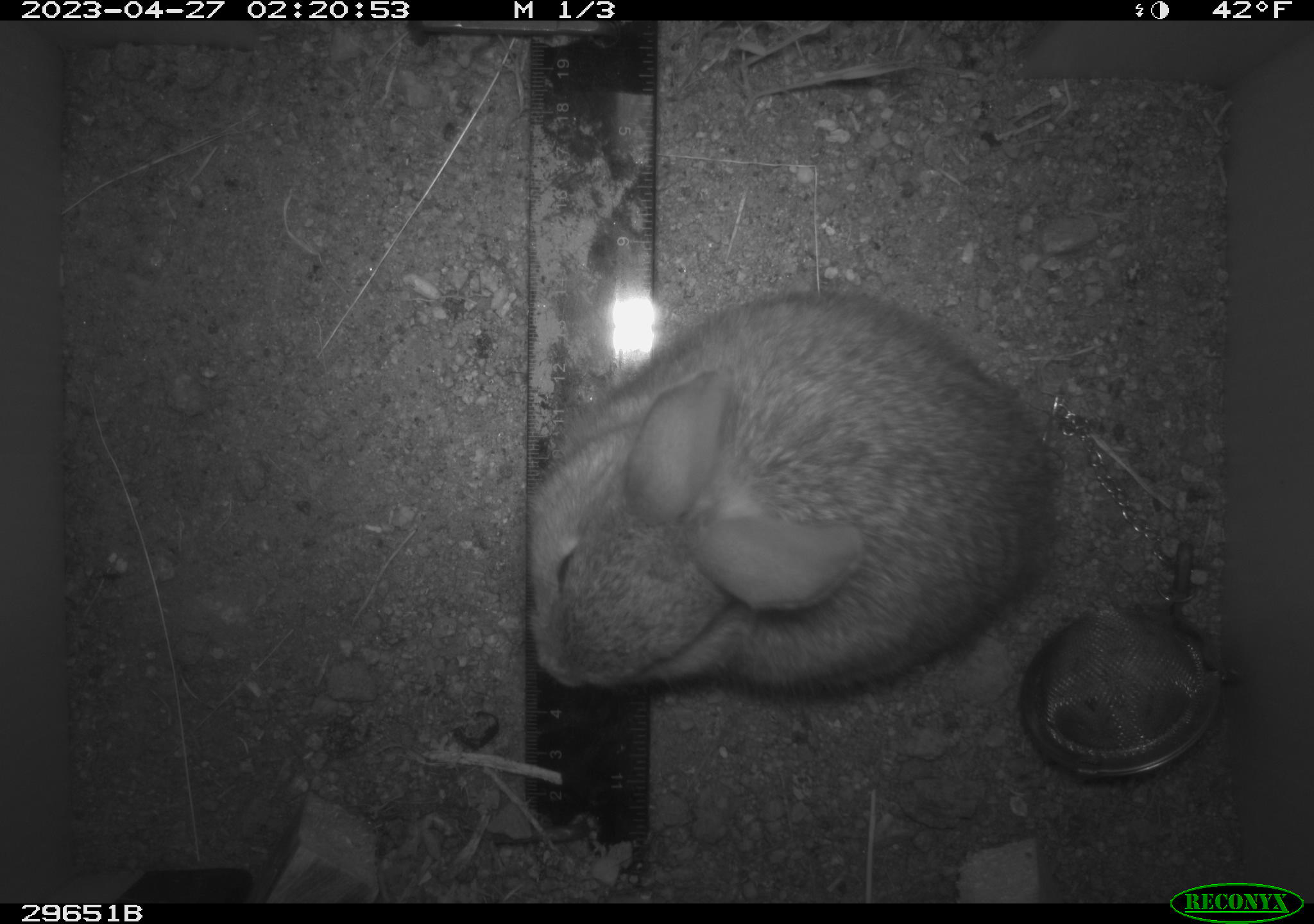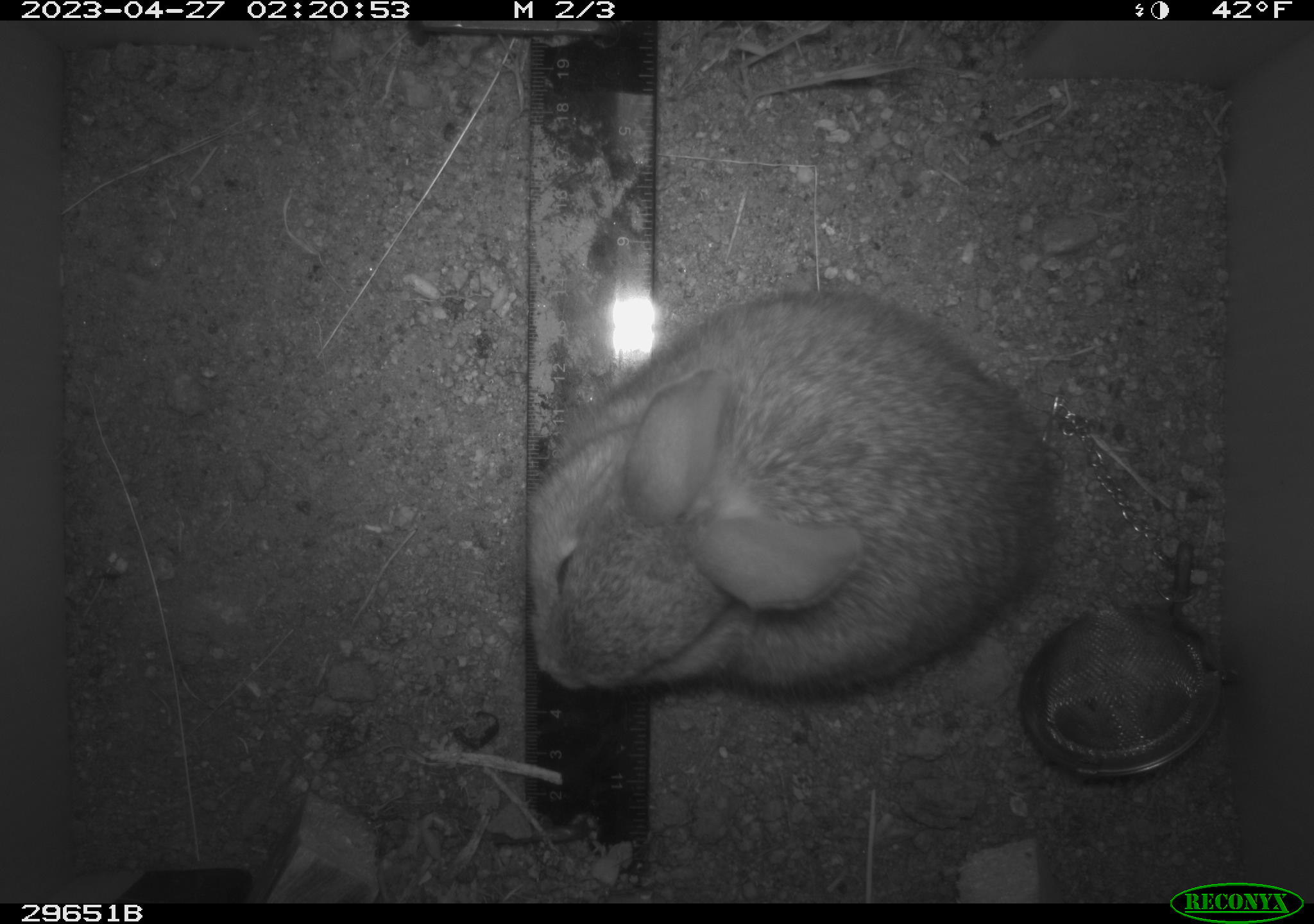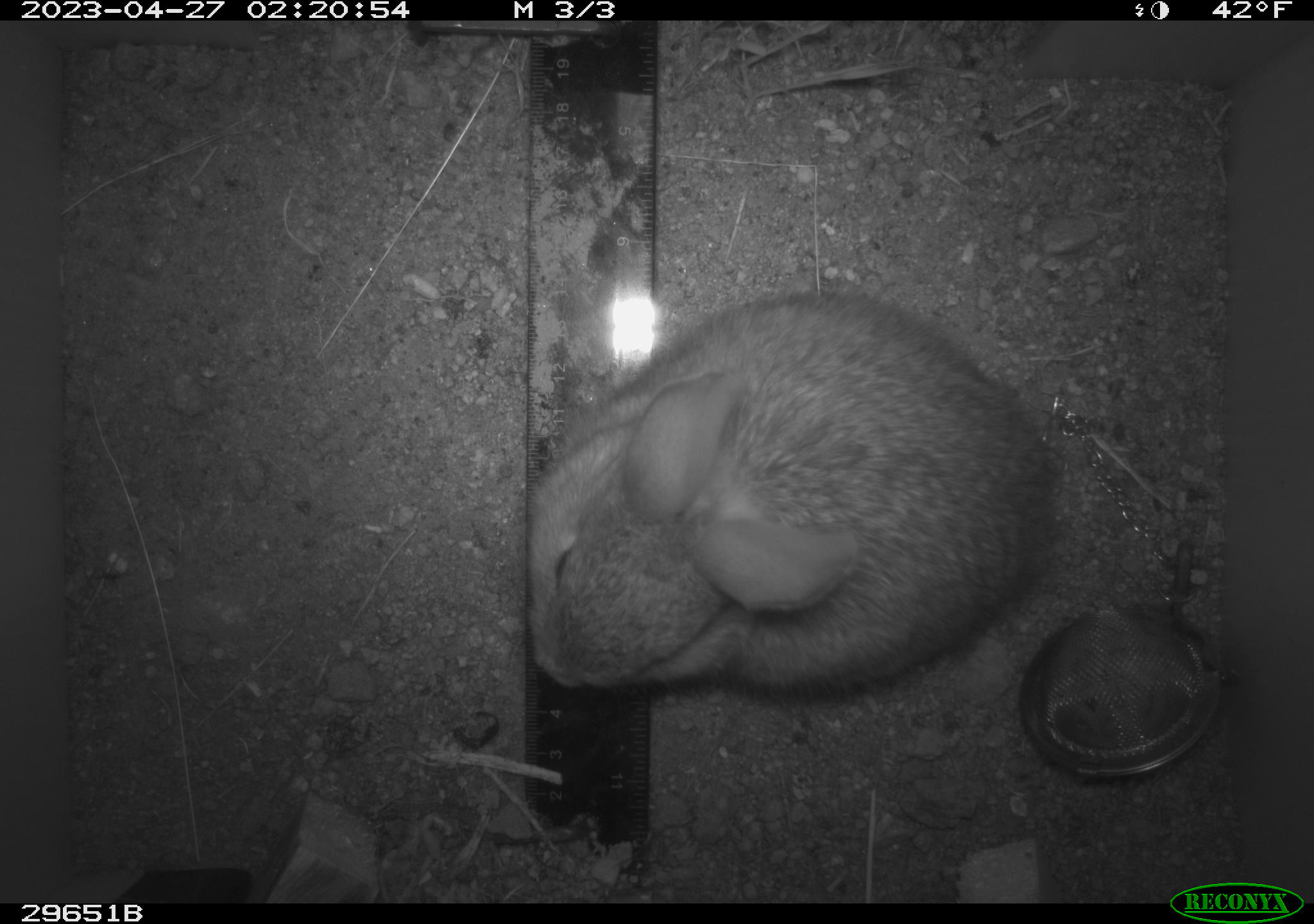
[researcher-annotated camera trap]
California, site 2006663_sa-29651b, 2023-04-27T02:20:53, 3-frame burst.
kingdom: Animalia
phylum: Chordata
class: Mammalia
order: Lagomorpha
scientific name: Lagomorpha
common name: hares, rabbits, and pikas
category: lagomorpha order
Lagomorpha order (hares, rabbits, and pikas) (Lagomorpha).